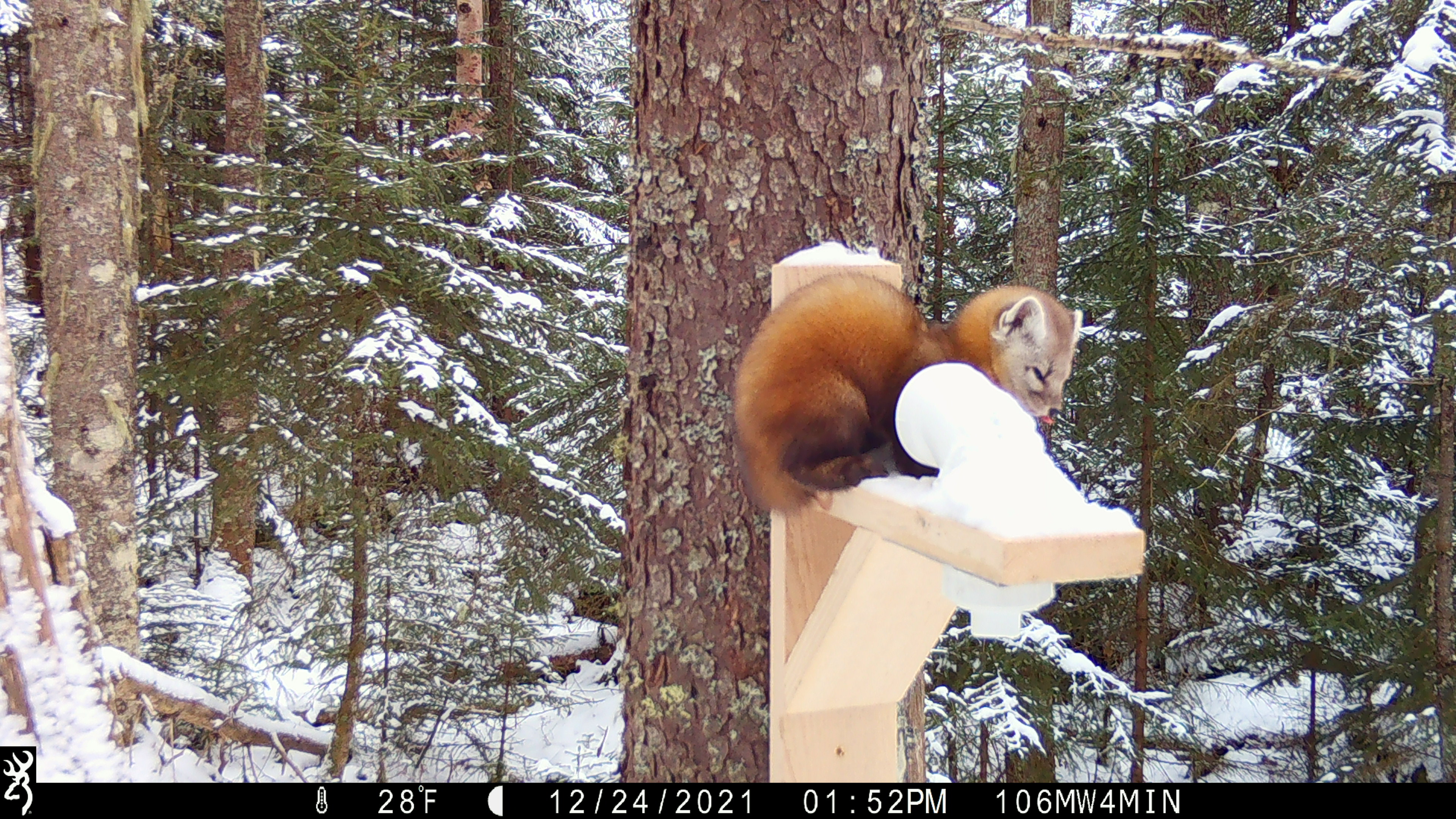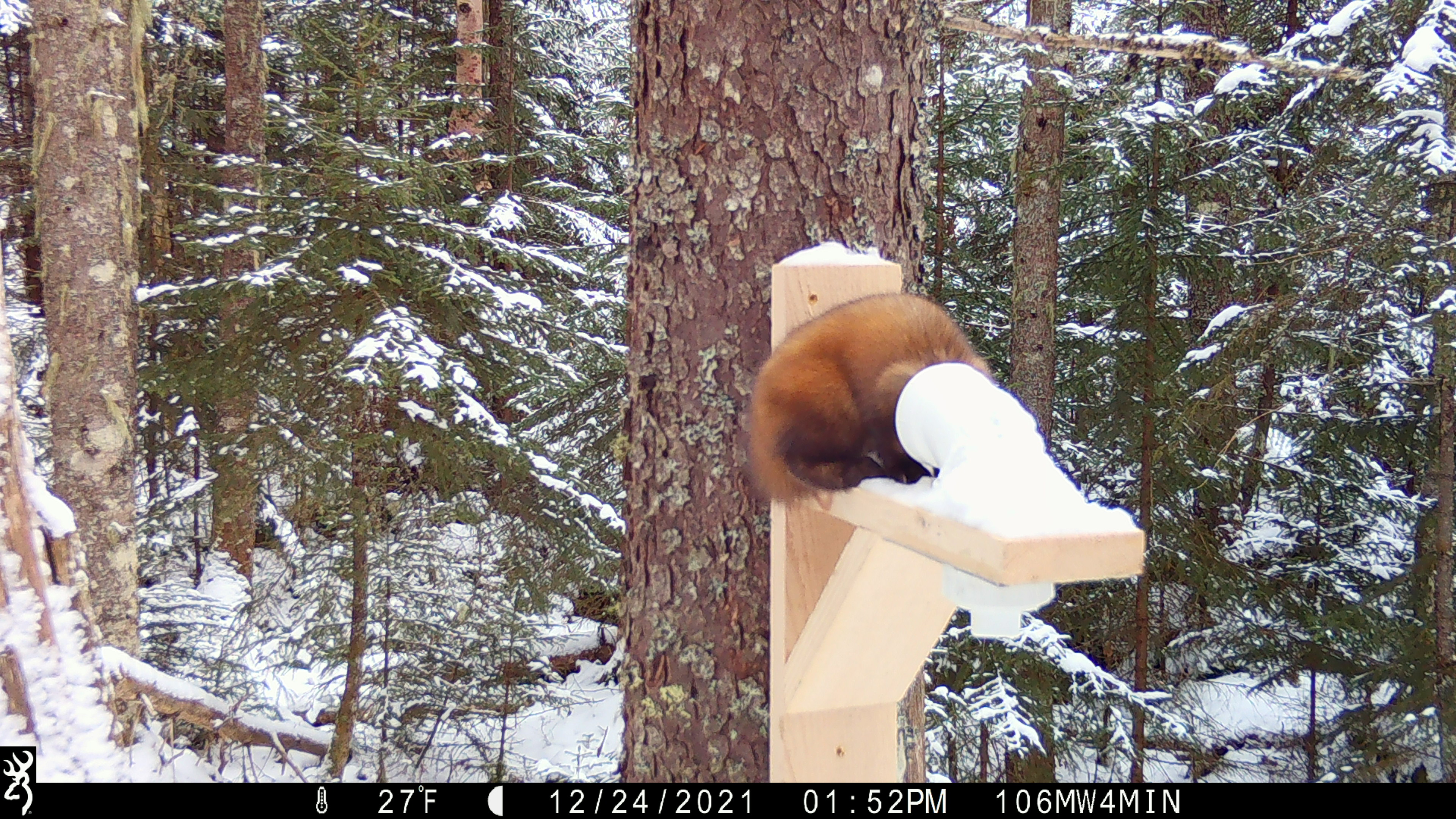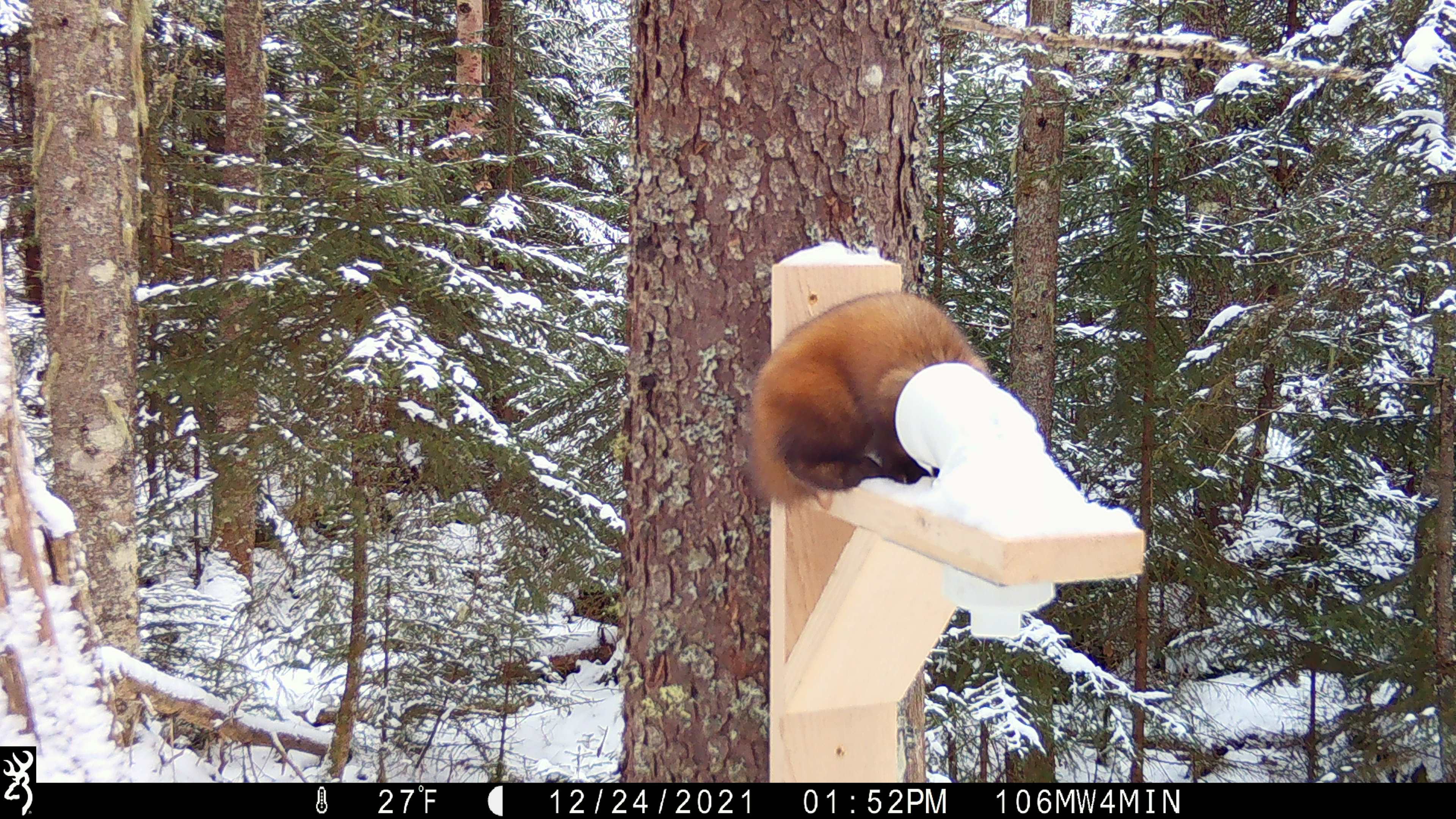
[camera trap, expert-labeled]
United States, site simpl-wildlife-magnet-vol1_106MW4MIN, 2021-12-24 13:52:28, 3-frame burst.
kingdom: Animalia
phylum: Chordata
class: Mammalia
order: Carnivora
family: Mustelidae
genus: Martes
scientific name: Martes americana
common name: american marten